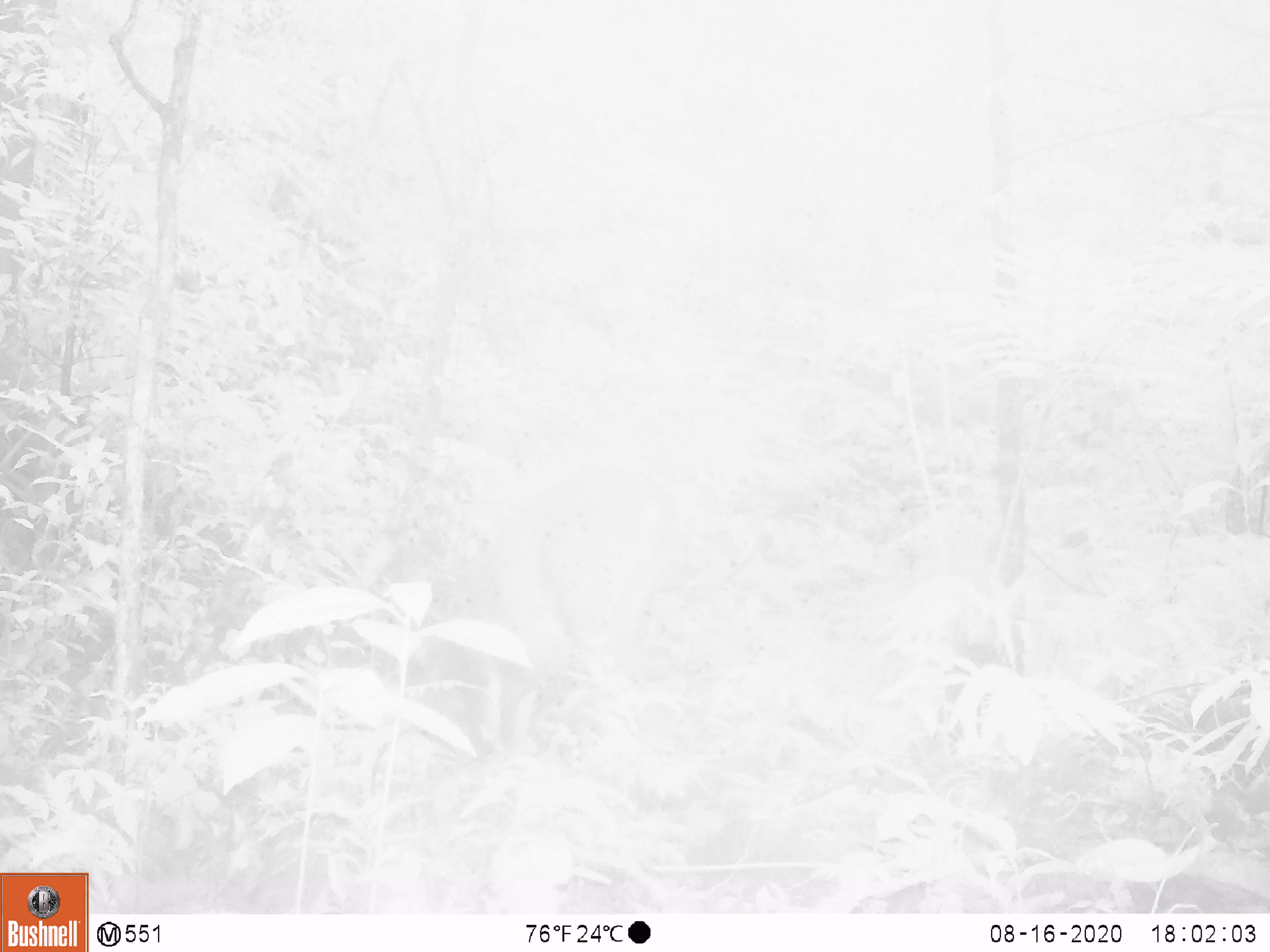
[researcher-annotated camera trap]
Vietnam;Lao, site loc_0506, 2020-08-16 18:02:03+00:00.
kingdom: Animalia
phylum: Chordata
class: Mammalia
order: Artiodactyla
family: Cervidae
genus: Muntiacus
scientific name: Muntiacus vuquangensis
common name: large-antlered muntjac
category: large antlered muntjac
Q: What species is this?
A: Large antlered muntjac (large-antlered muntjac) (Muntiacus vuquangensis).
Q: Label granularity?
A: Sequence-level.